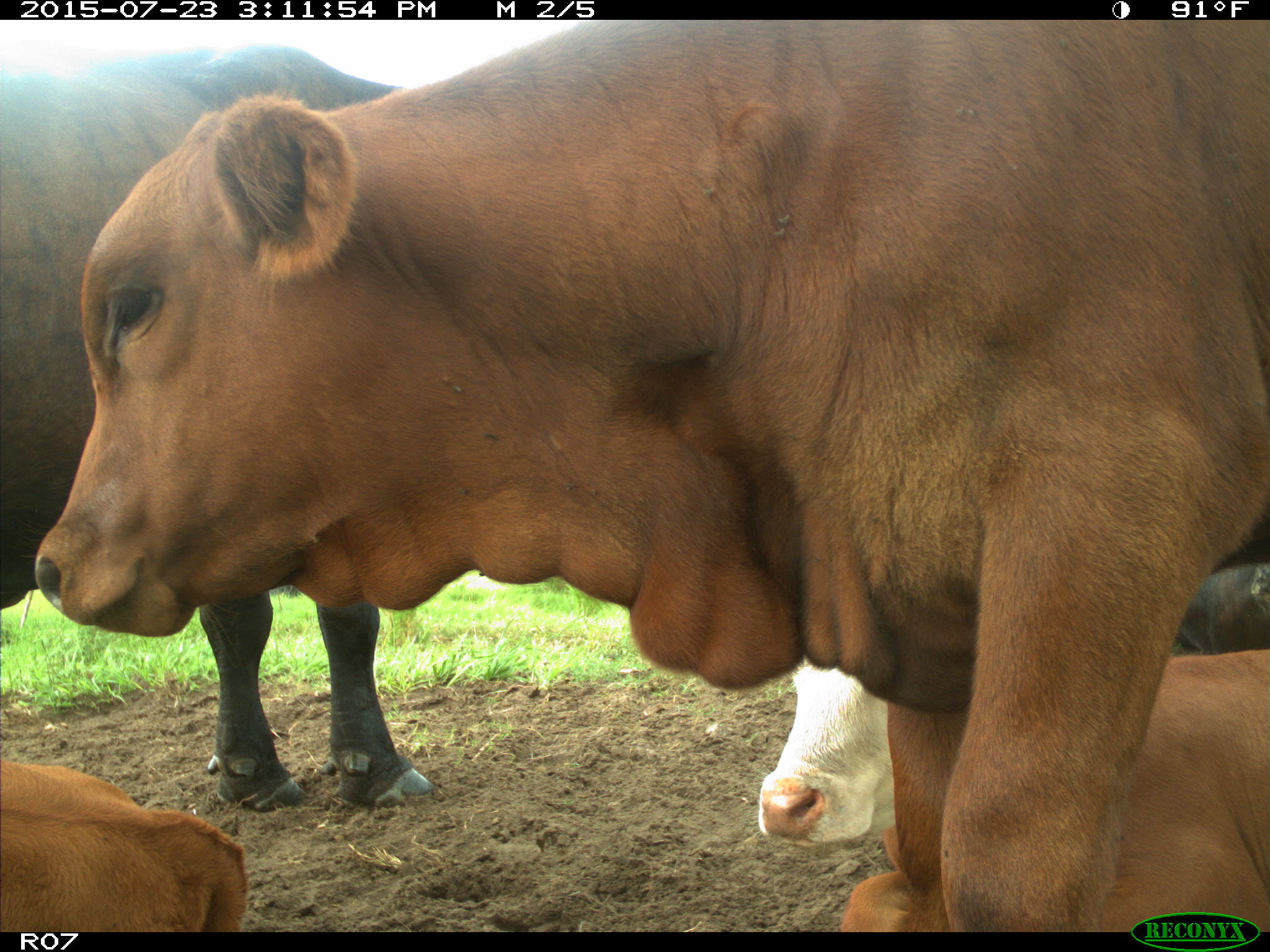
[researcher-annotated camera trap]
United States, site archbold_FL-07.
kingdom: Animalia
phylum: Chordata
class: Mammalia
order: Artiodactyla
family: Bovidae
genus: Bos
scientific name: Bos taurus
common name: domestic cow